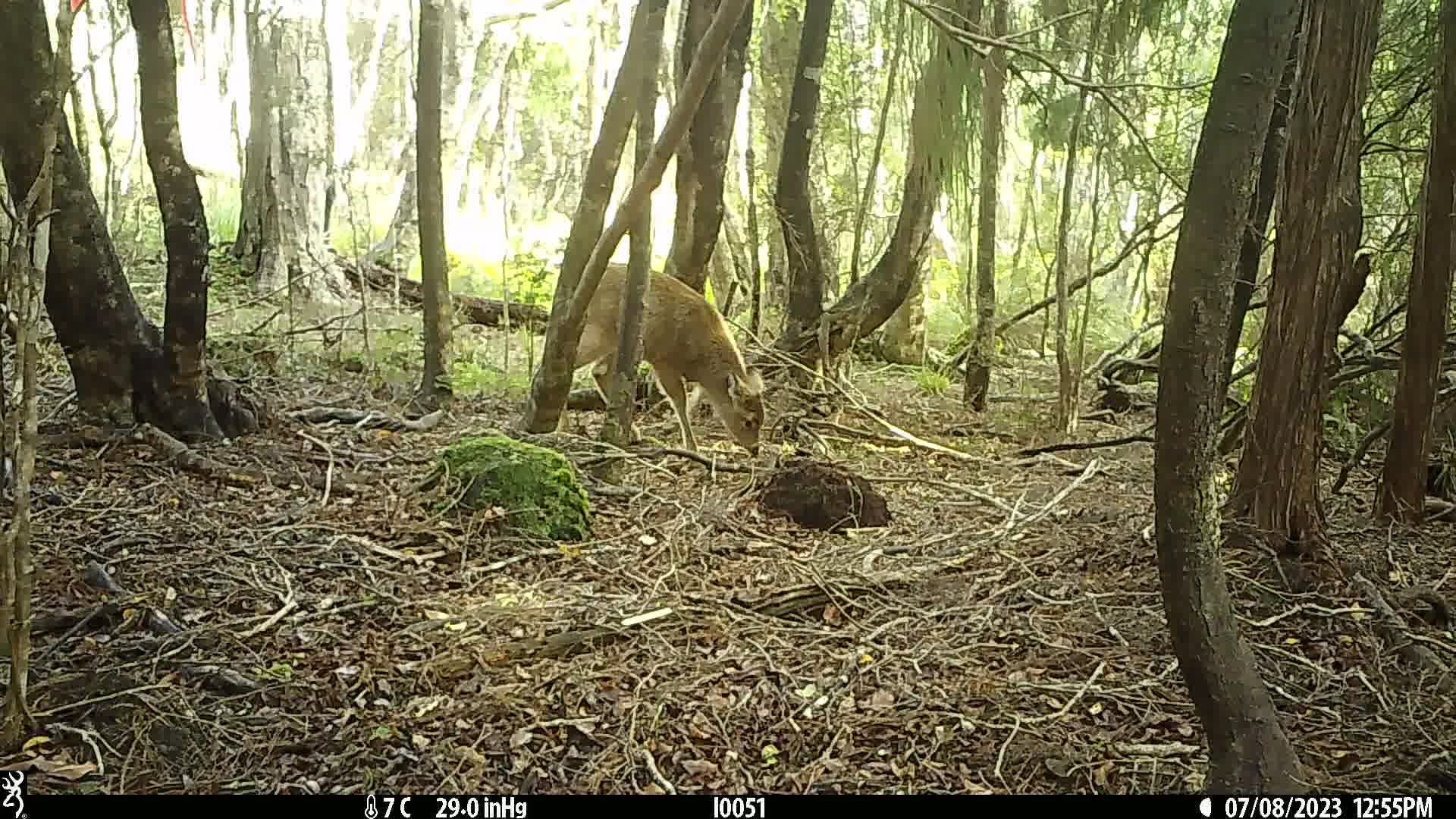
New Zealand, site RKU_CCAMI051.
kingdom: Animalia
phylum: Chordata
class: Mammalia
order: Artiodactyla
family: Cervidae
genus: Odocoileus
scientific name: Odocoileus virginianus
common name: white-tailed deer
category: white tailed deer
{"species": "white tailed deer (white-tailed deer) (Odocoileus virginianus)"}